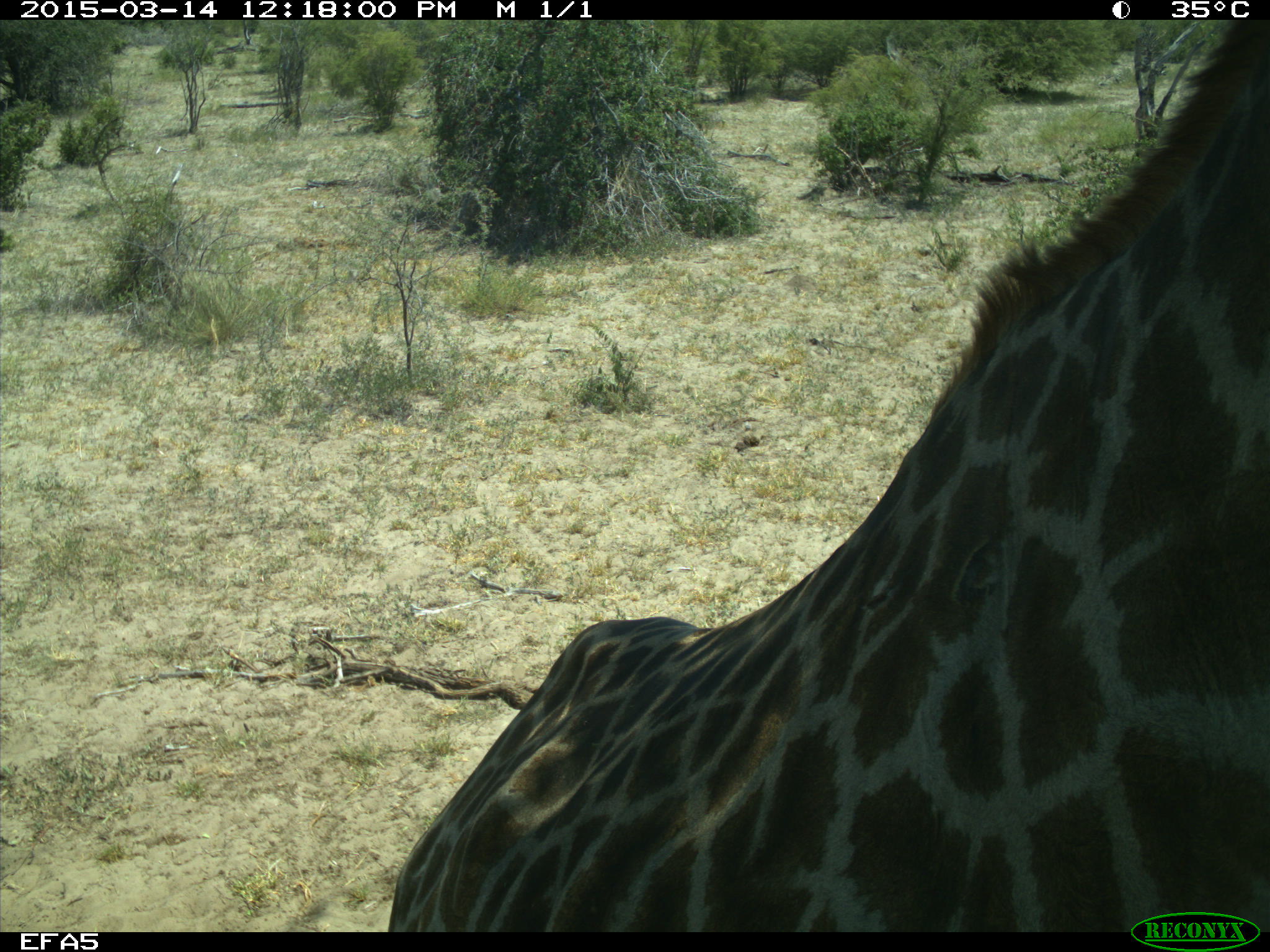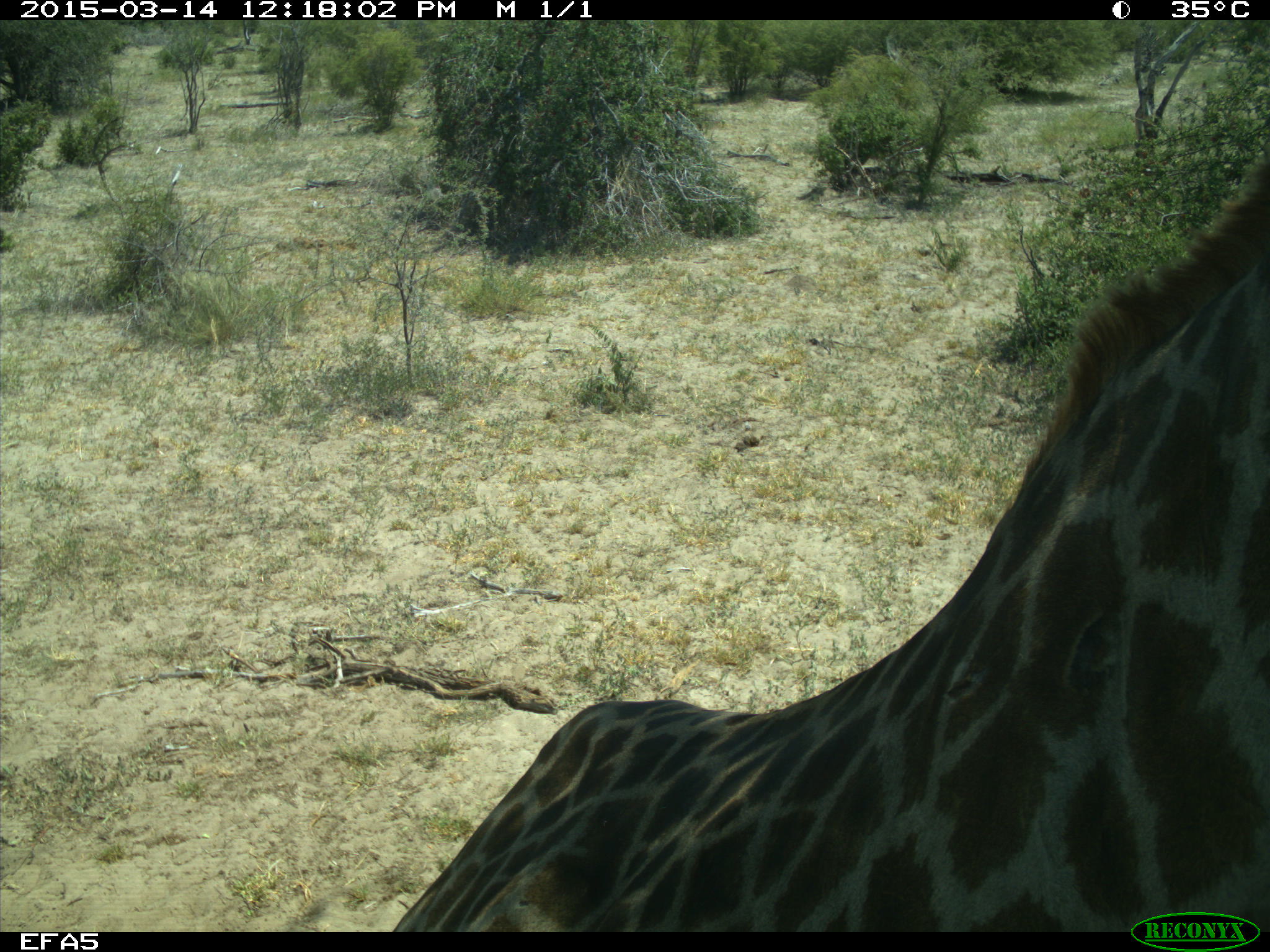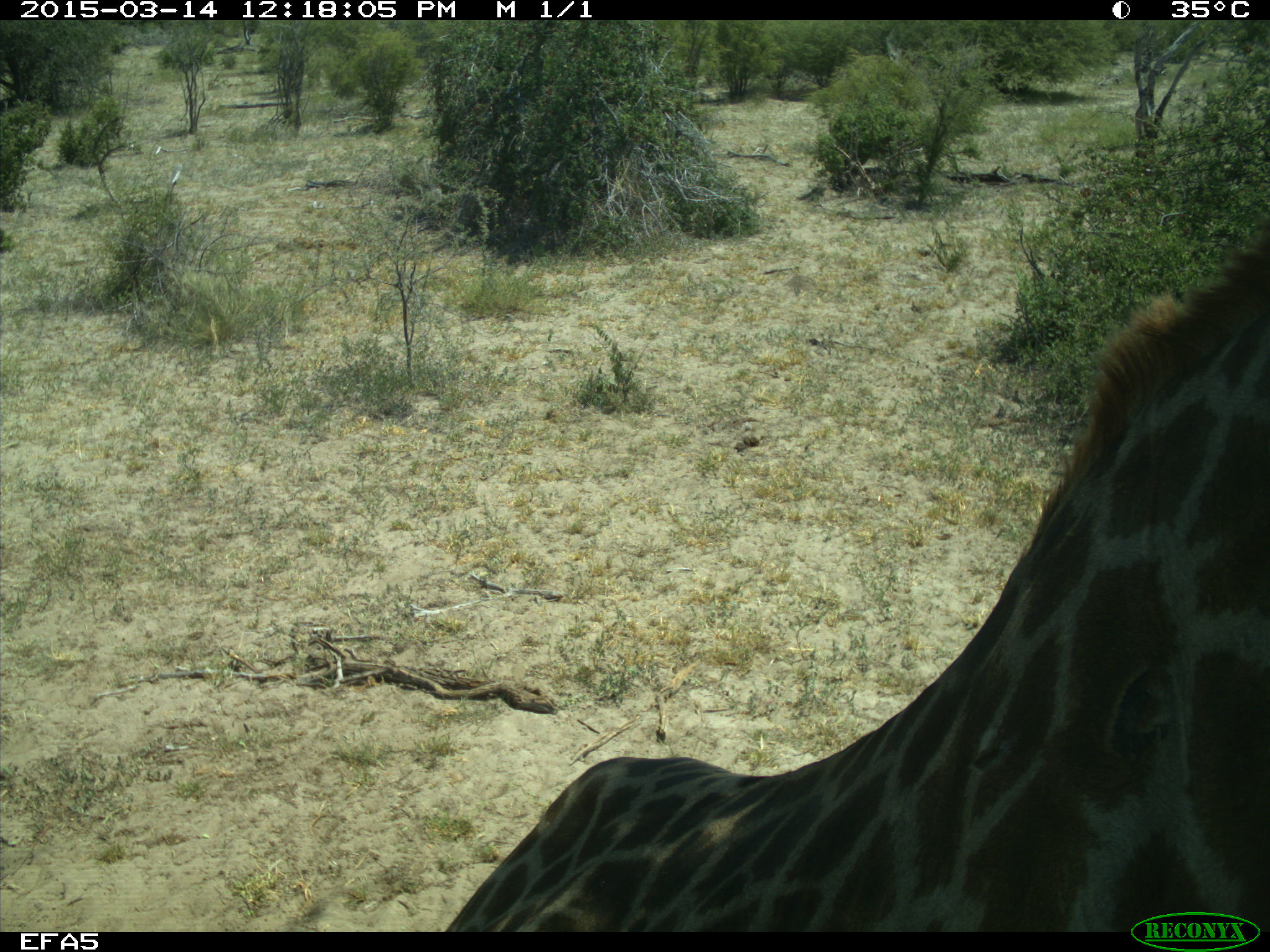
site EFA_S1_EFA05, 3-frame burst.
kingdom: Animalia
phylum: Chordata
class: Mammalia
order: Artiodactyla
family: Giraffidae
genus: Giraffa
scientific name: Giraffa camelopardalis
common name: giraffe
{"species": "giraffe (Giraffa camelopardalis)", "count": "1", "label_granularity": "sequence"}